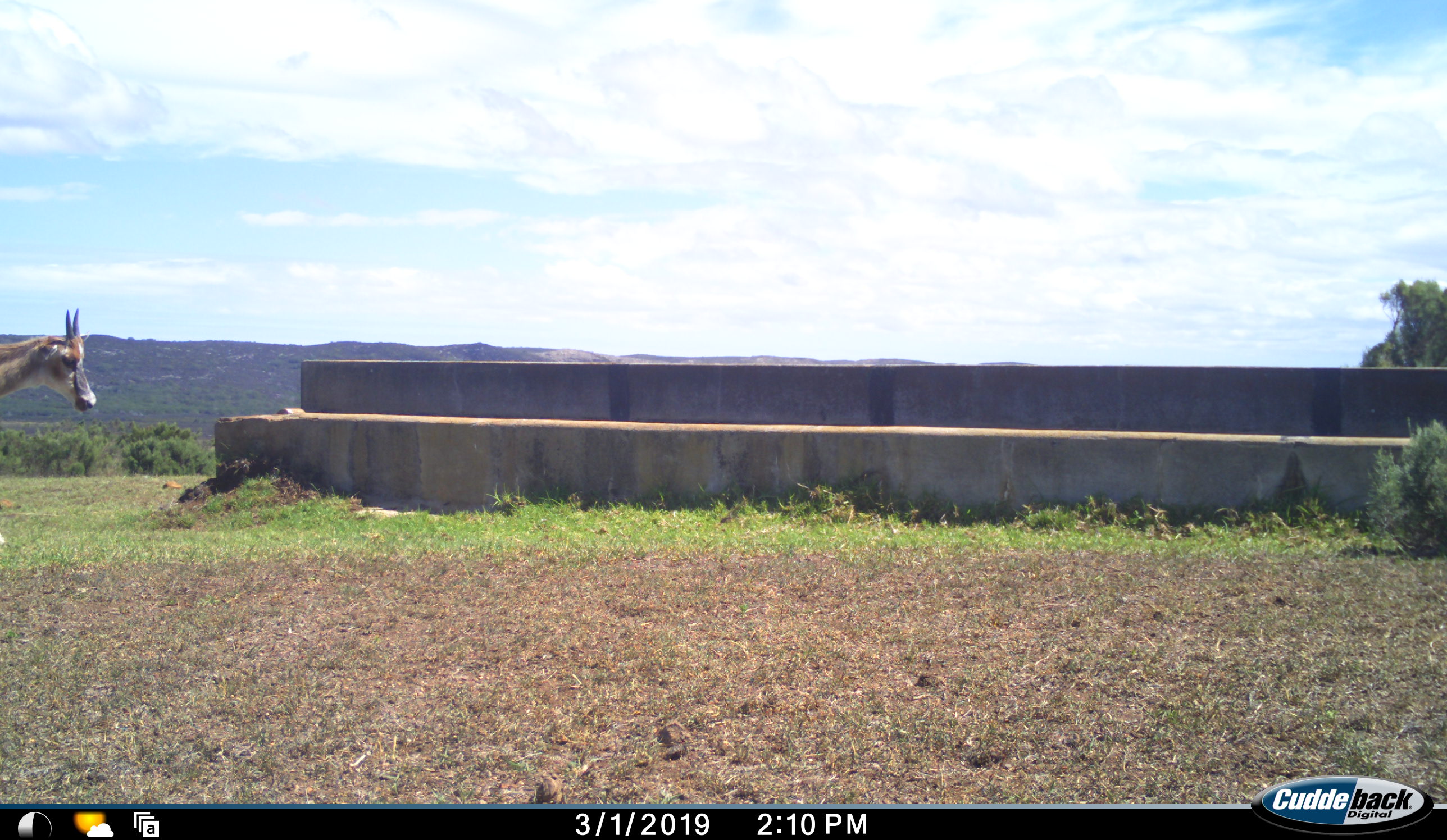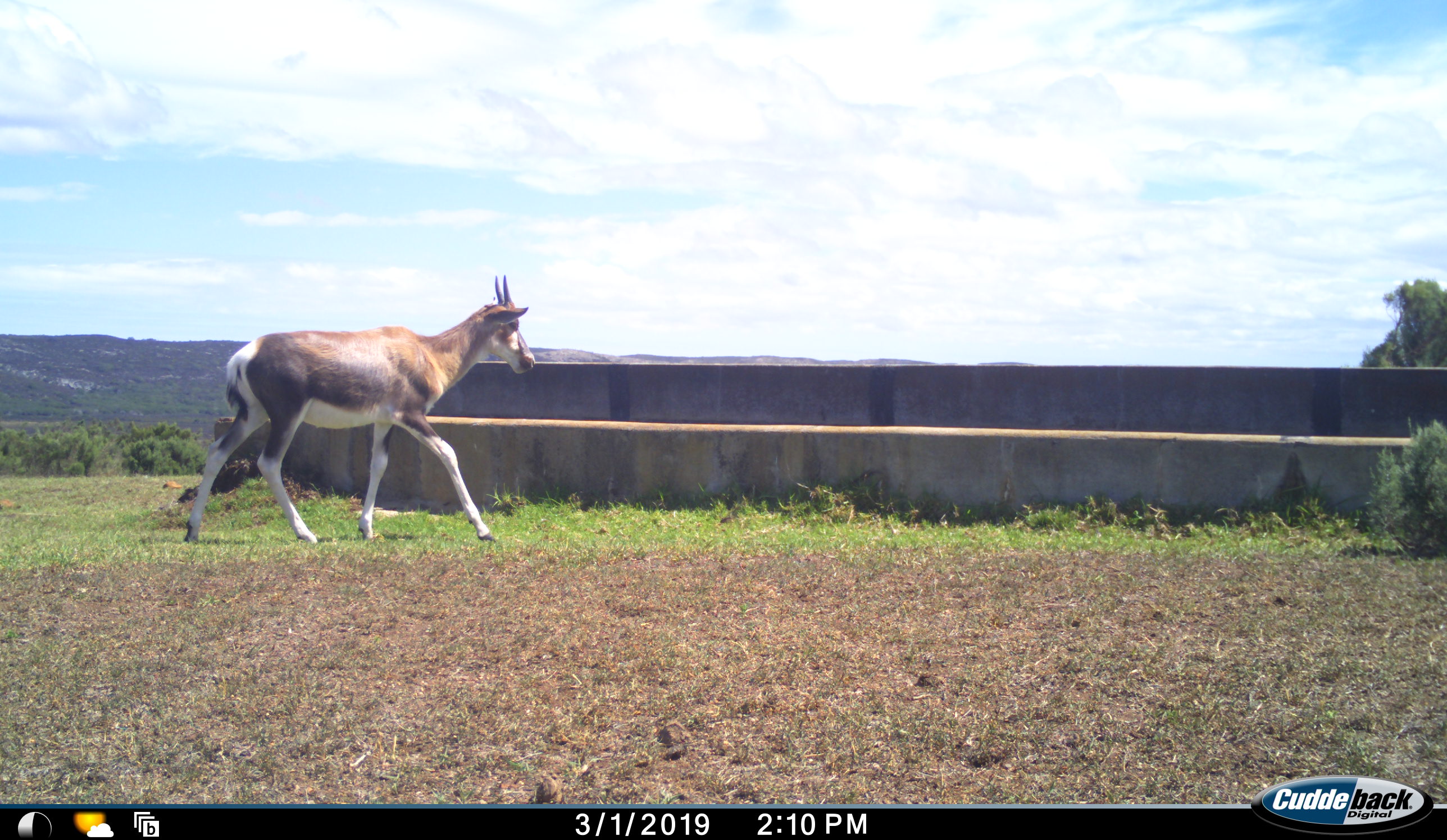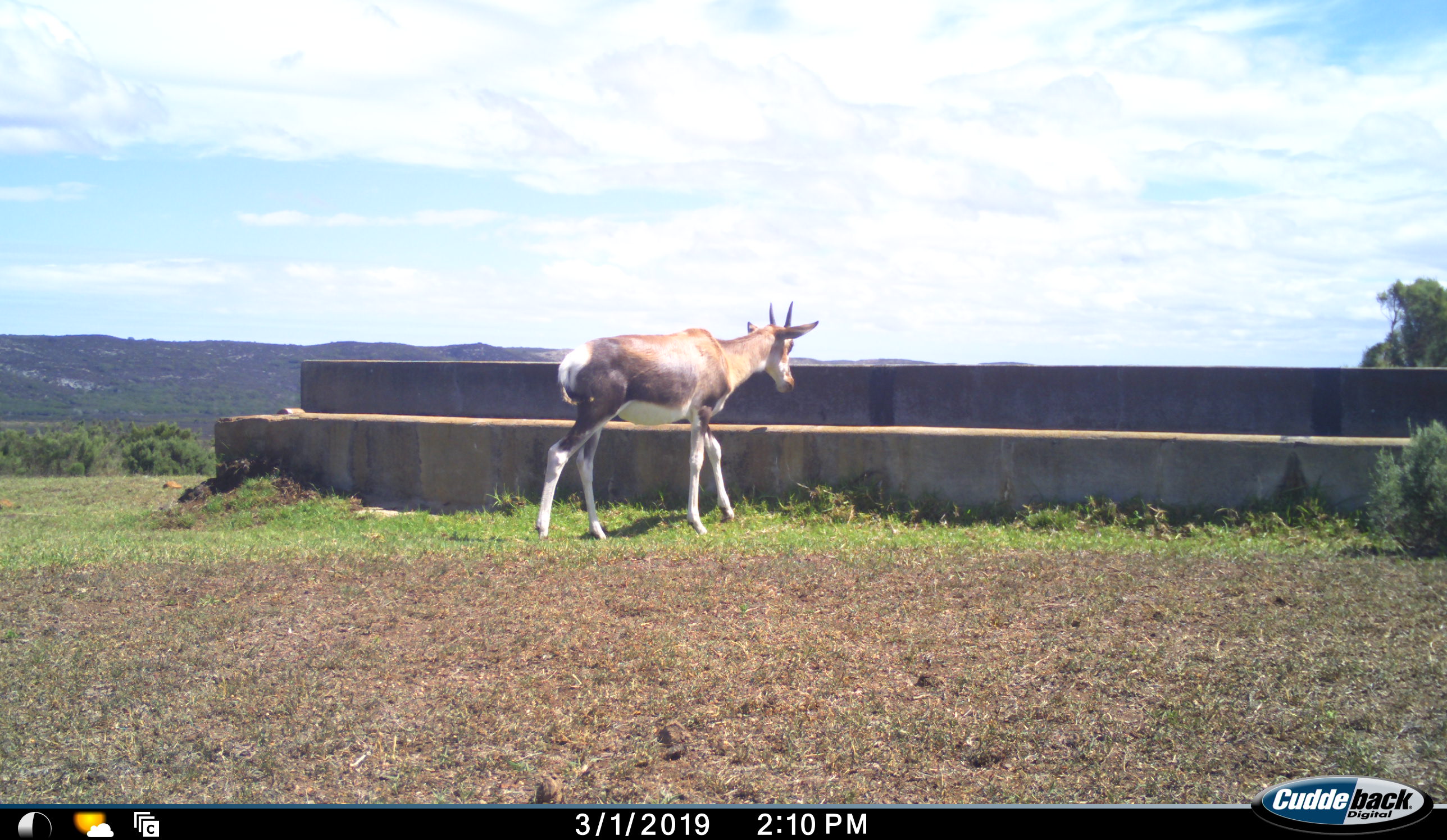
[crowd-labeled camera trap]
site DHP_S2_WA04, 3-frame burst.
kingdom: Animalia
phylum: Chordata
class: Mammalia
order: Artiodactyla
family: Bovidae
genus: Damaliscus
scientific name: Damaliscus pygargus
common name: bontebok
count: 1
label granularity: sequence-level